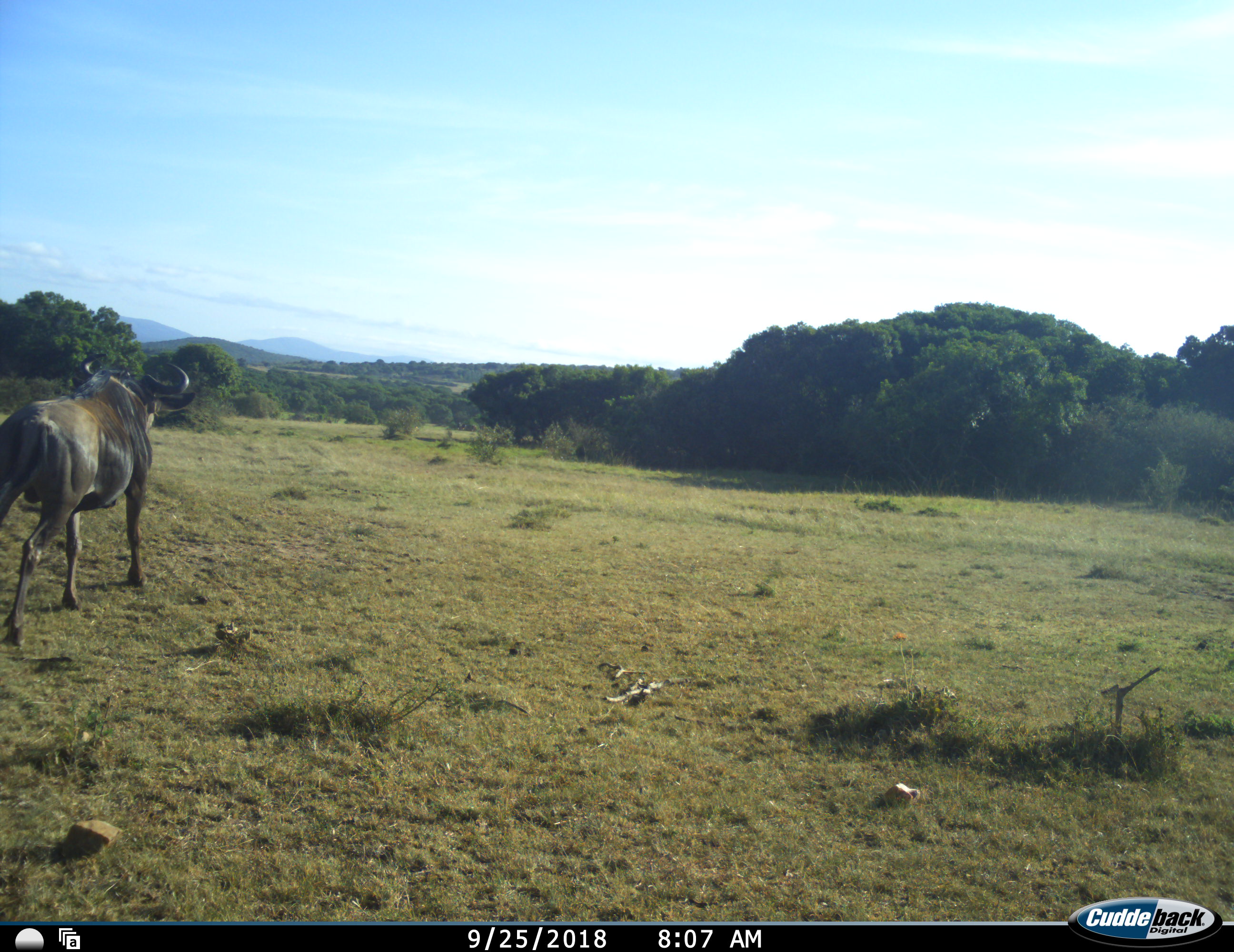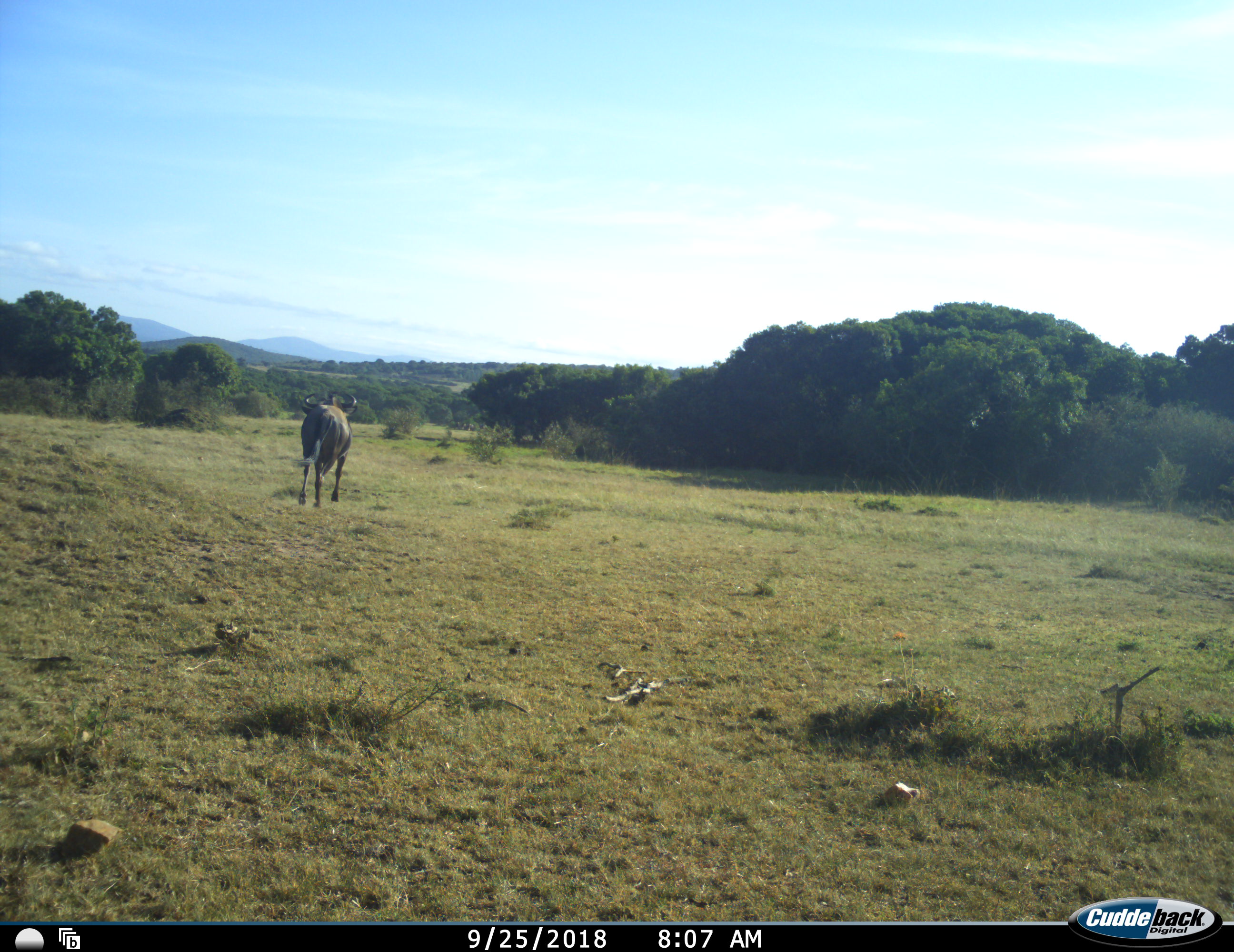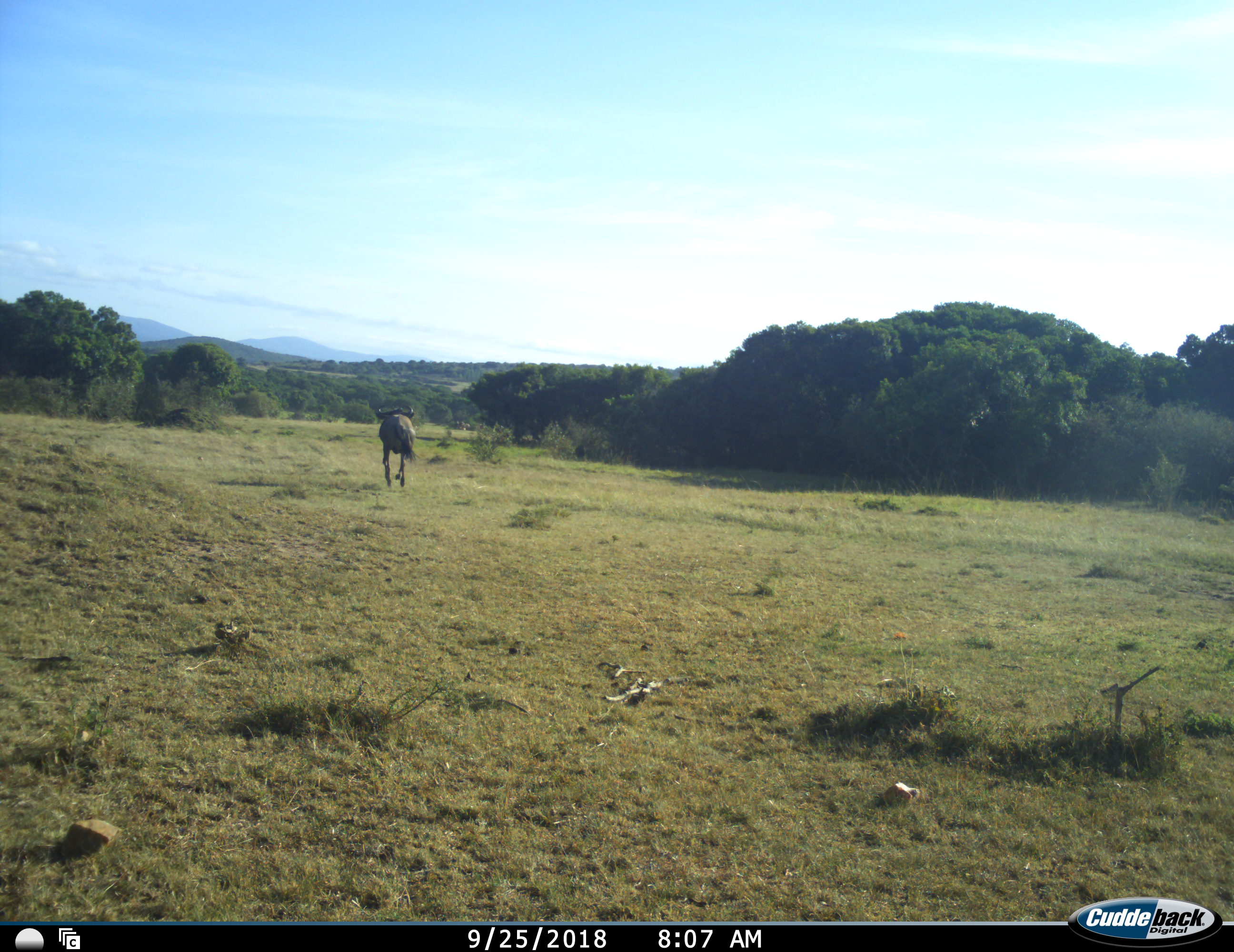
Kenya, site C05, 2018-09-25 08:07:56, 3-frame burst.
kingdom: Animalia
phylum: Chordata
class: Mammalia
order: Artiodactyla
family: Bovidae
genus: Connochaetes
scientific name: Connochaetes taurinus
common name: common wildebeest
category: wildebeest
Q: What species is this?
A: Wildebeest (common wildebeest) (Connochaetes taurinus).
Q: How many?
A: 1.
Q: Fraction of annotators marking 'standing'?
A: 0%.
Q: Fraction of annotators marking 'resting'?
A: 0%.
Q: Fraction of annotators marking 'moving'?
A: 100%.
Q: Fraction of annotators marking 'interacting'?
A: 0%.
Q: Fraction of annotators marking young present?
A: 0%.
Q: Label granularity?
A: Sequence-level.